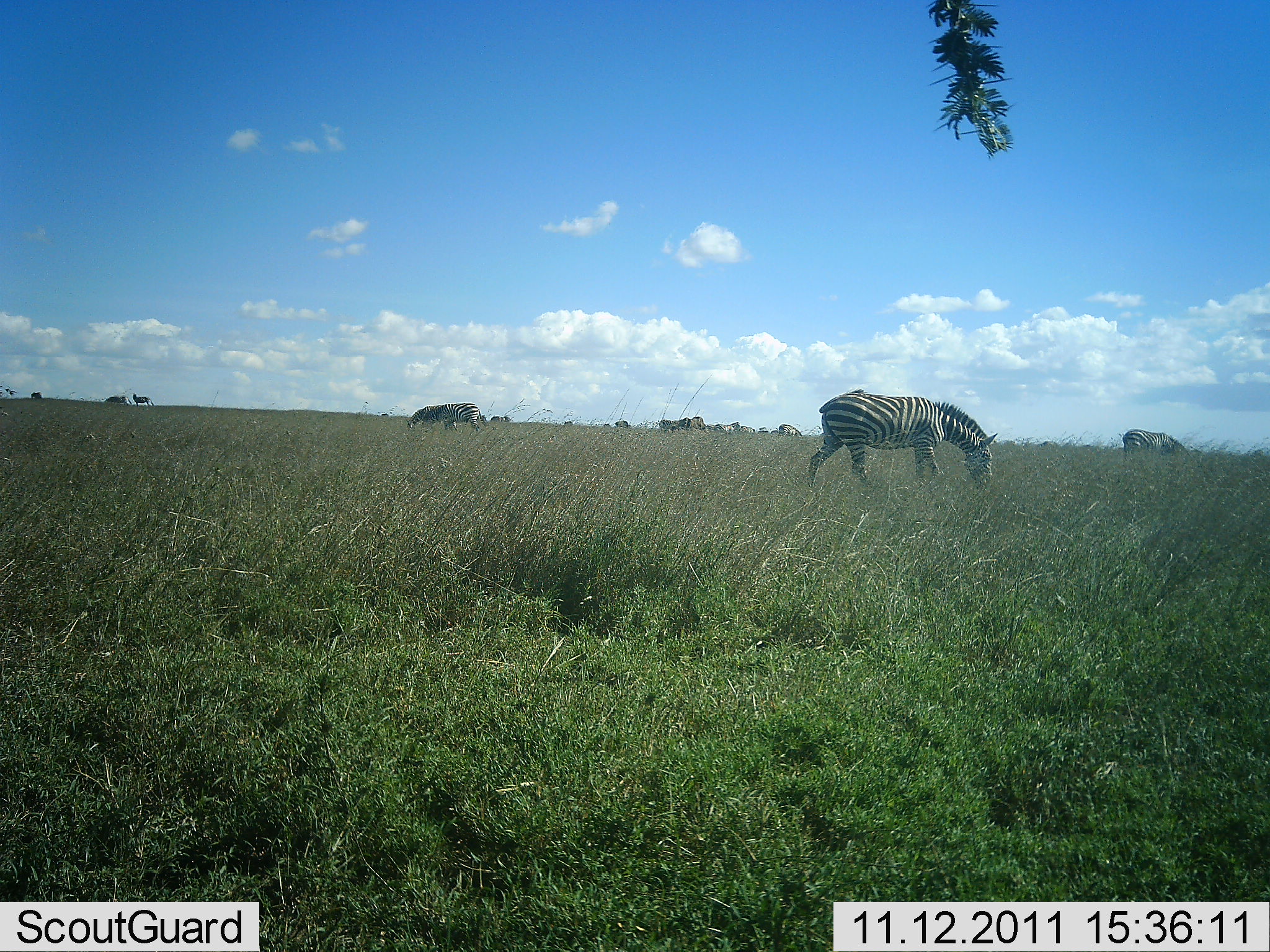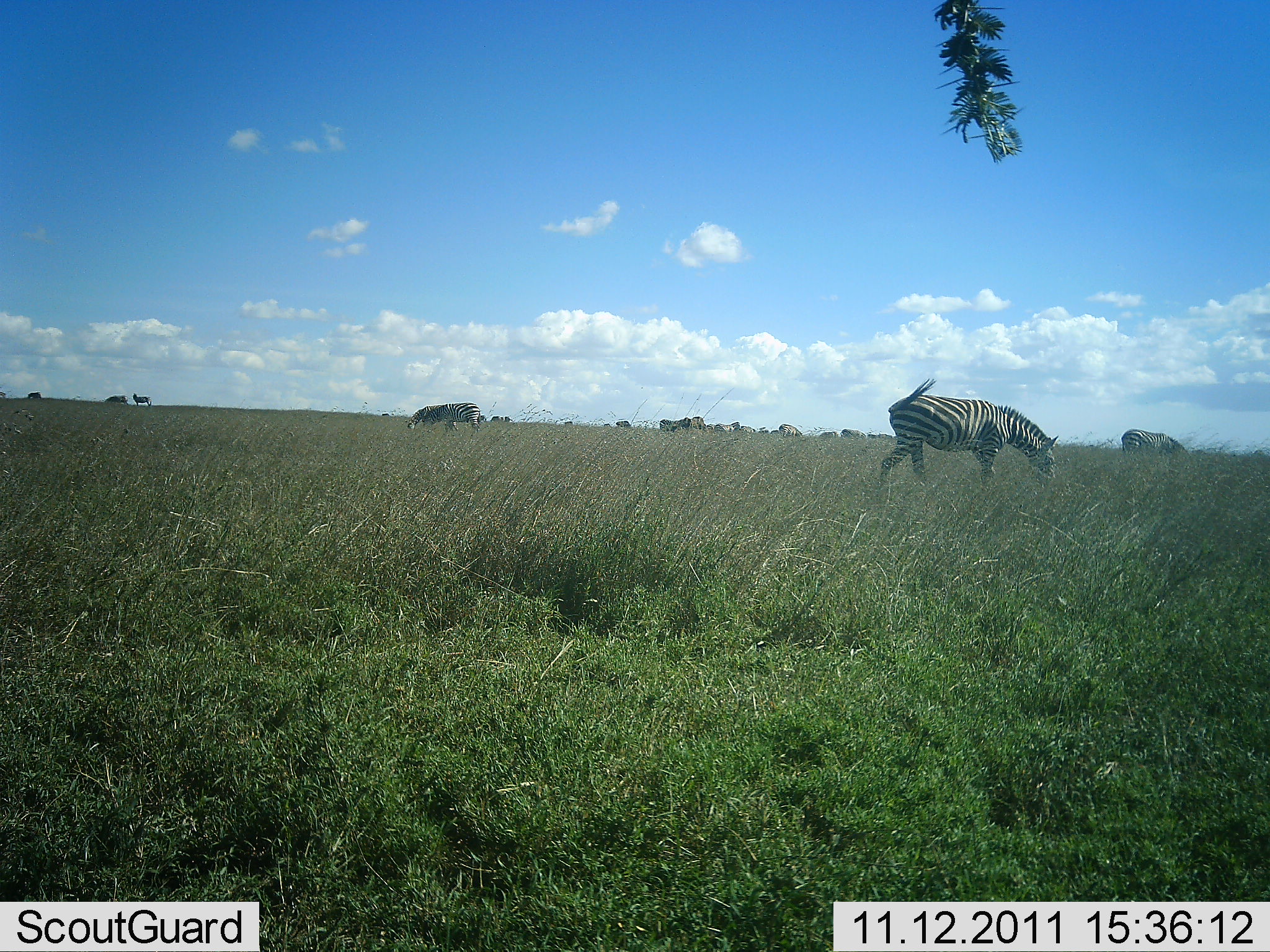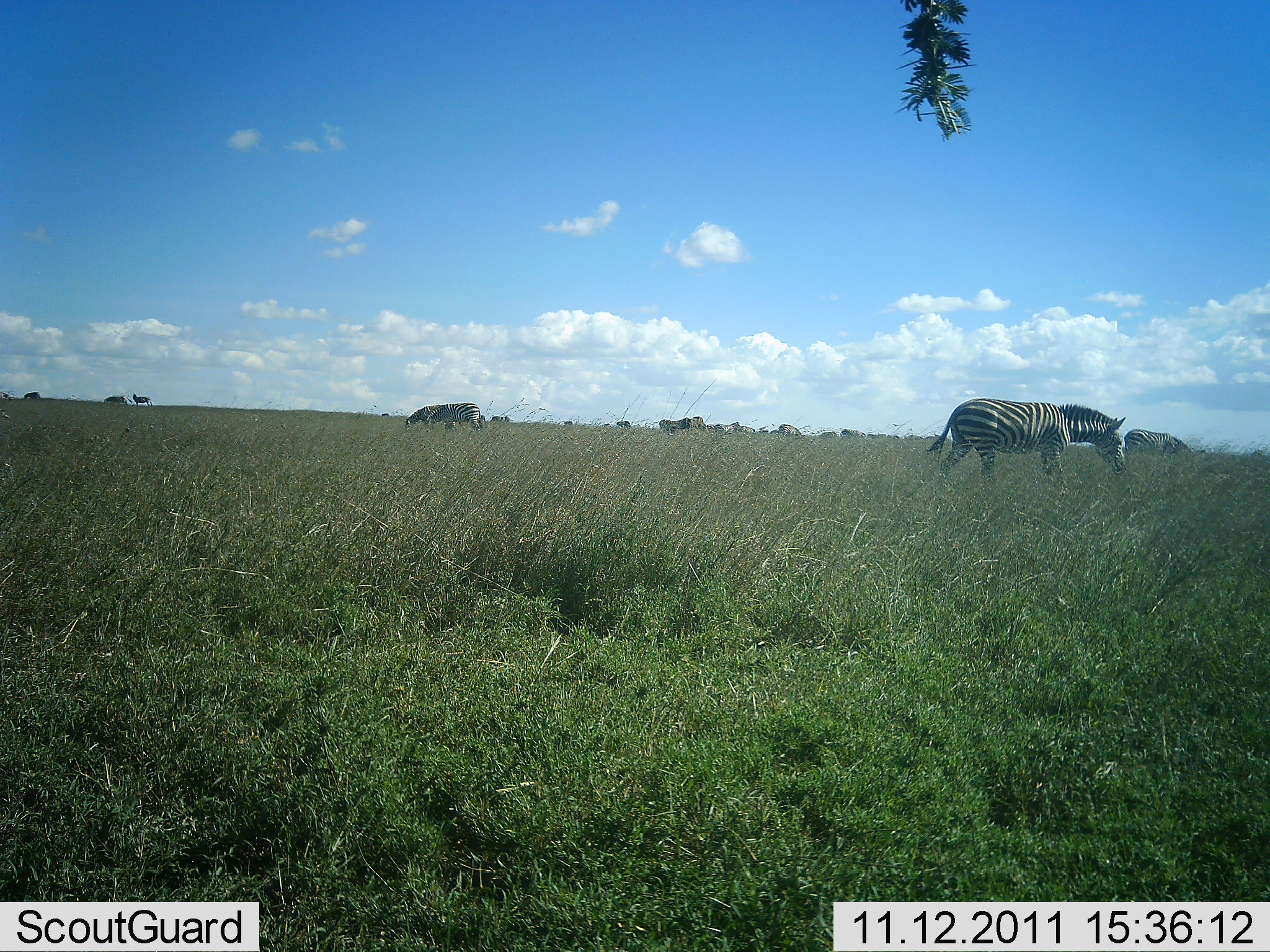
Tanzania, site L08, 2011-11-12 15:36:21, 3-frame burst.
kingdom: Animalia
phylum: Chordata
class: Mammalia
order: Perissodactyla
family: Equidae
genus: Equus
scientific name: Equus quagga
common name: plains zebra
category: zebra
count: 5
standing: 31%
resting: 0%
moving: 46%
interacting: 0%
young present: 0%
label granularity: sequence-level